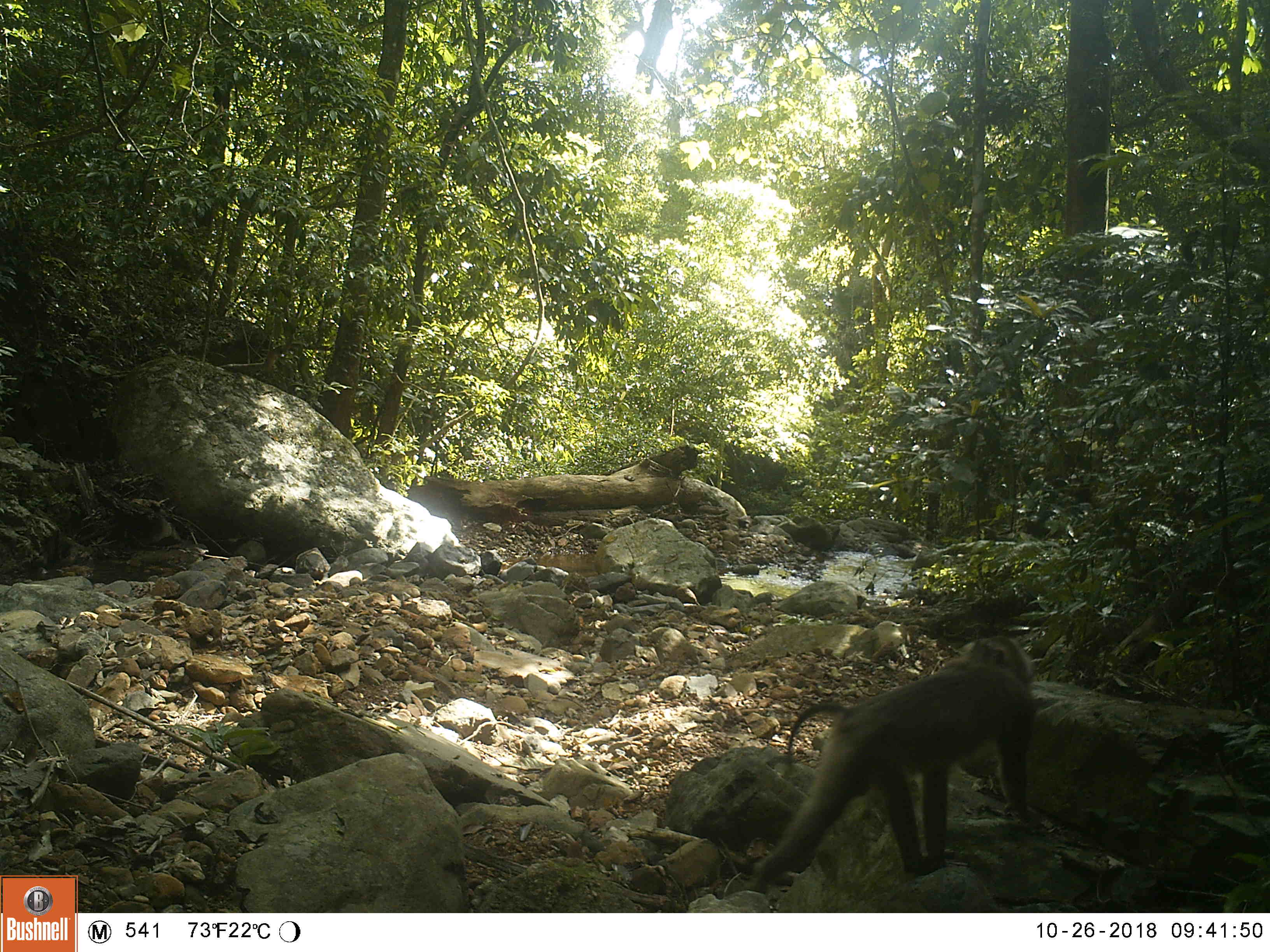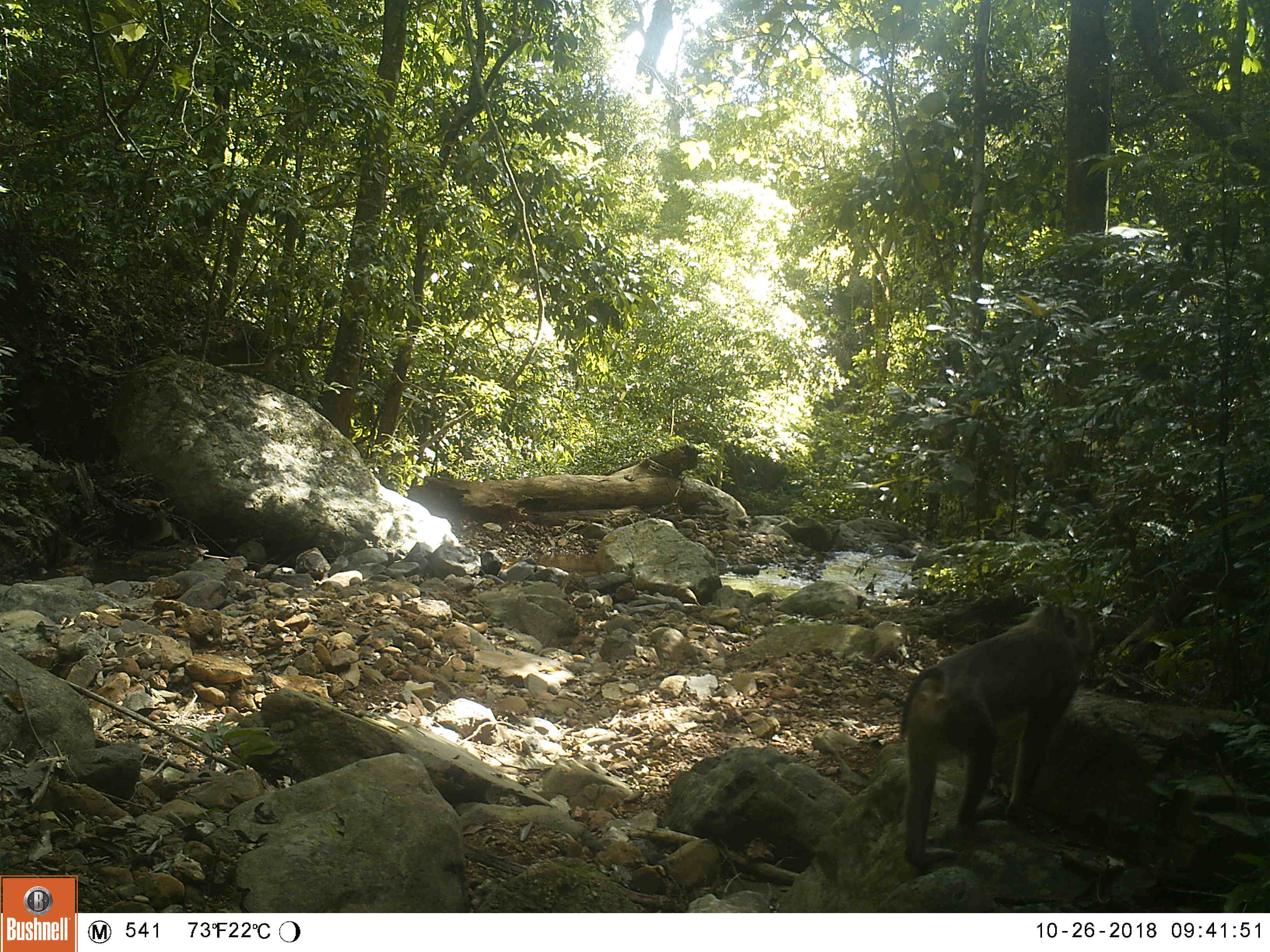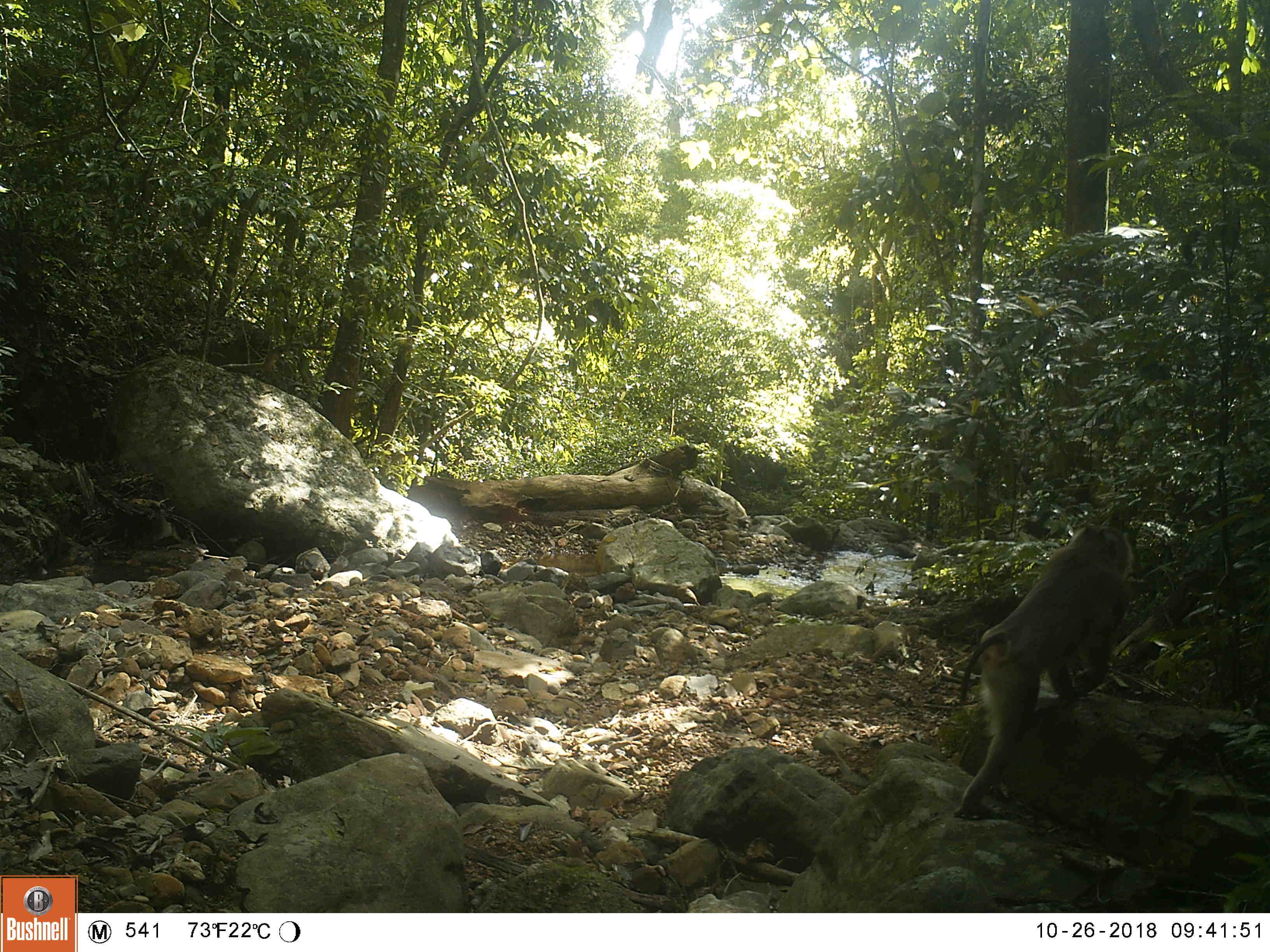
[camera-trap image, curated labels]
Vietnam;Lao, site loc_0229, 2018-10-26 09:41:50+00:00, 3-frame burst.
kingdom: Animalia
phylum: Chordata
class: Mammalia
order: Primates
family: Cercopithecidae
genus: Macaca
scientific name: Macaca nemestrina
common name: pig-tailed macaque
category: pig tailed macaque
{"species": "pig tailed macaque (pig-tailed macaque) (Macaca nemestrina)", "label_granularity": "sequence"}